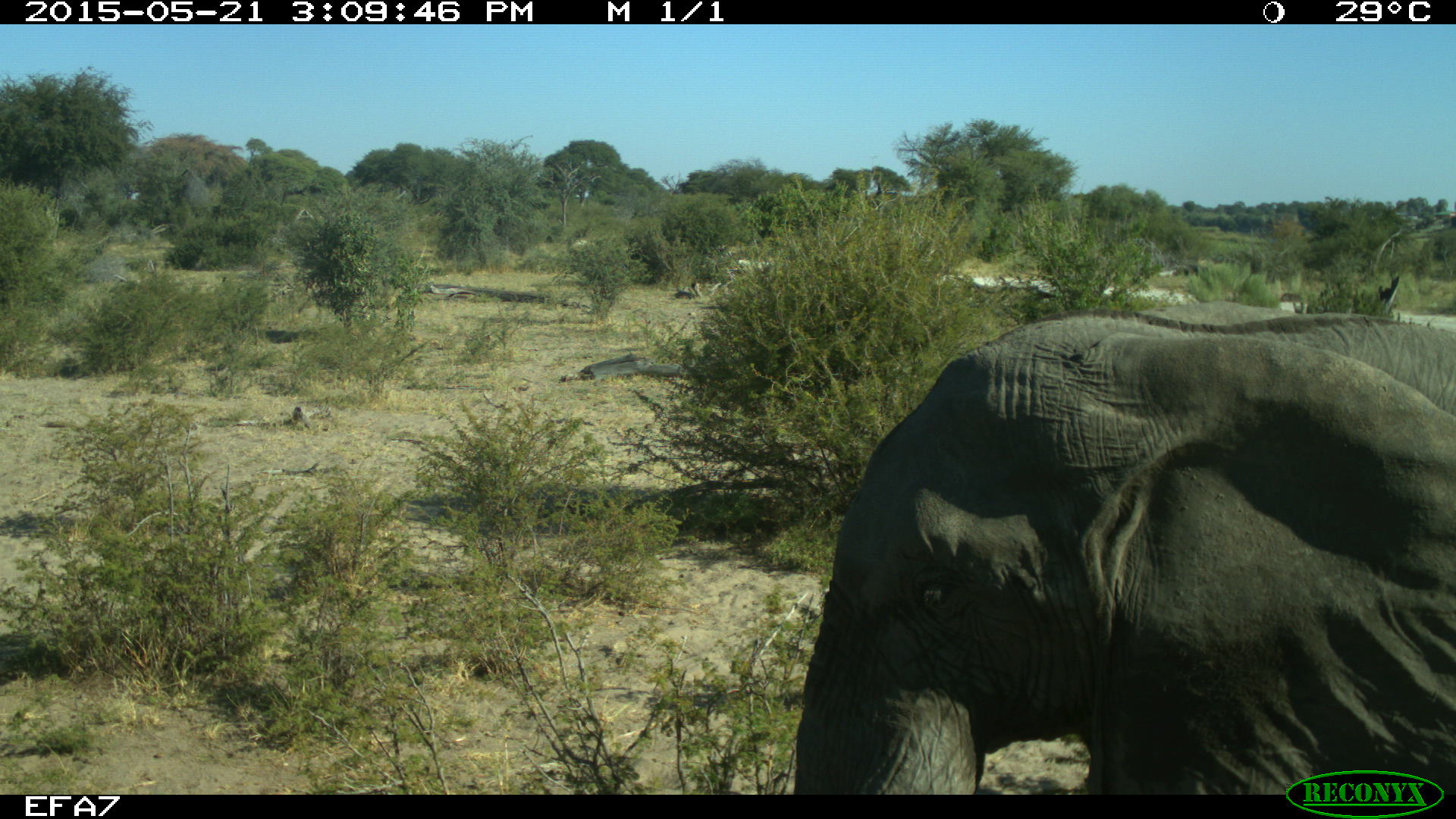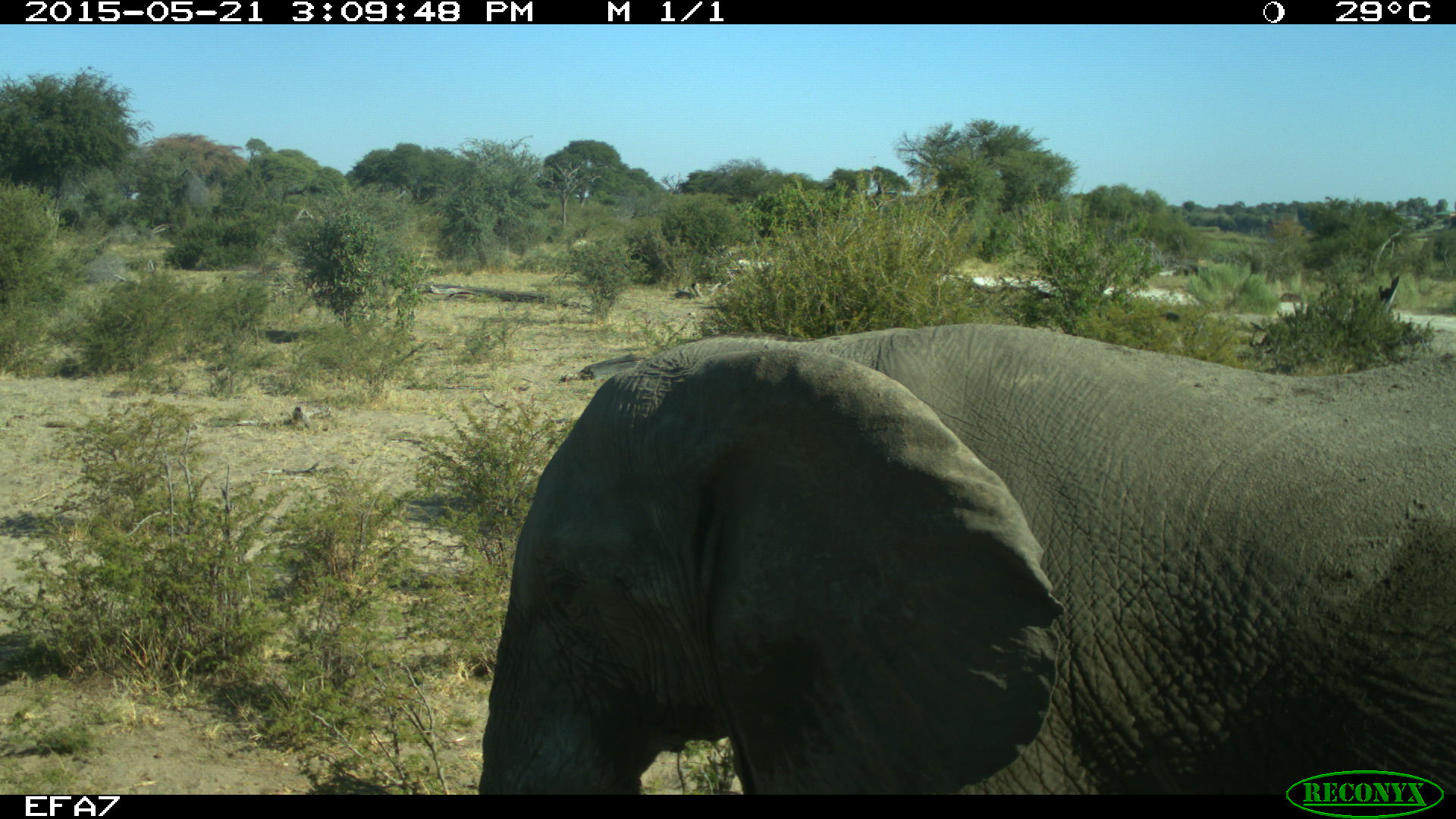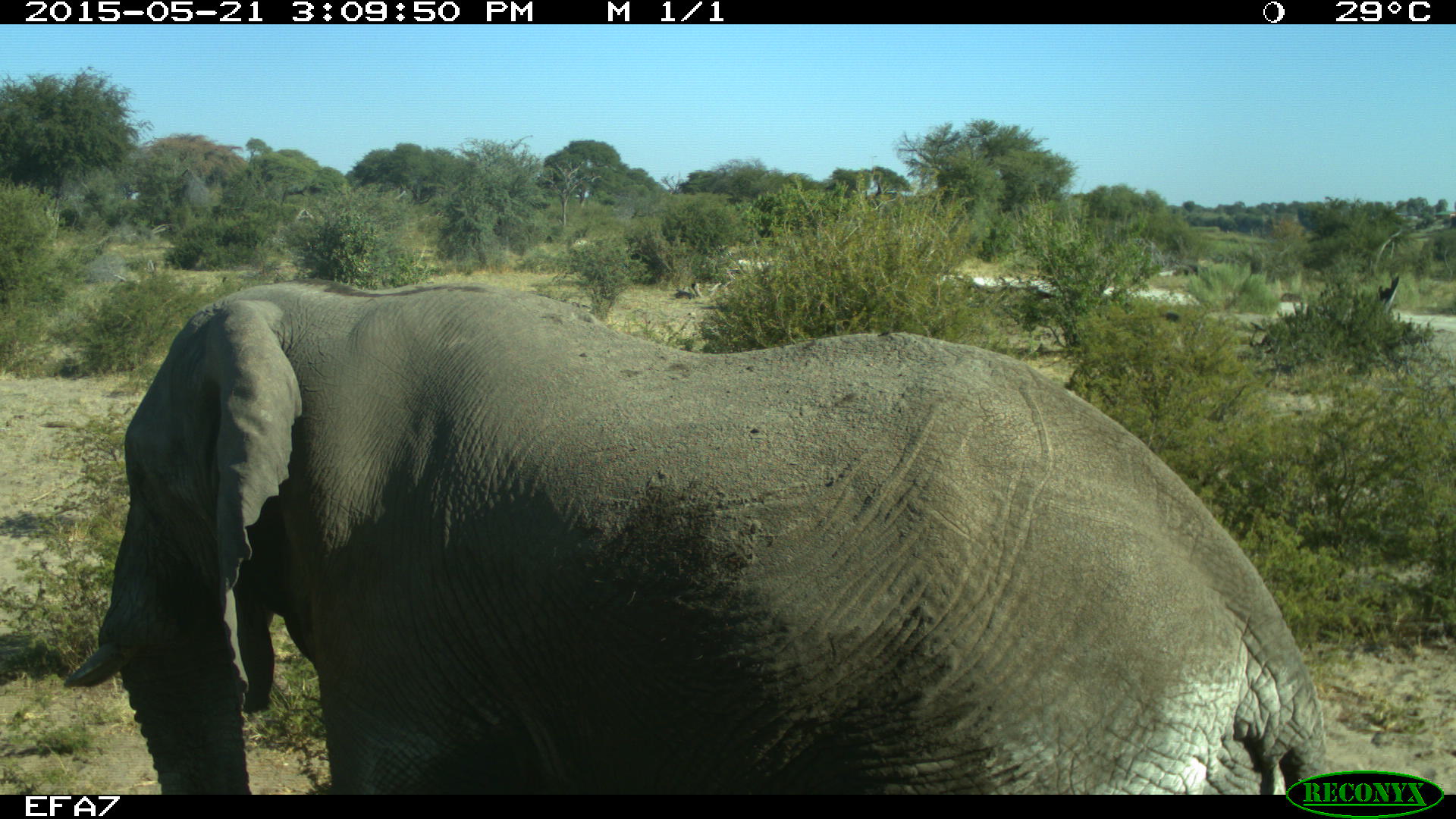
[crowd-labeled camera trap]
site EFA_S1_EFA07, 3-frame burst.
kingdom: Animalia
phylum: Chordata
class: Mammalia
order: Proboscidea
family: Elephantidae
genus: Loxodonta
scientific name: Loxodonta africana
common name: african bush elephant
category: elephant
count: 1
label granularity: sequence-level